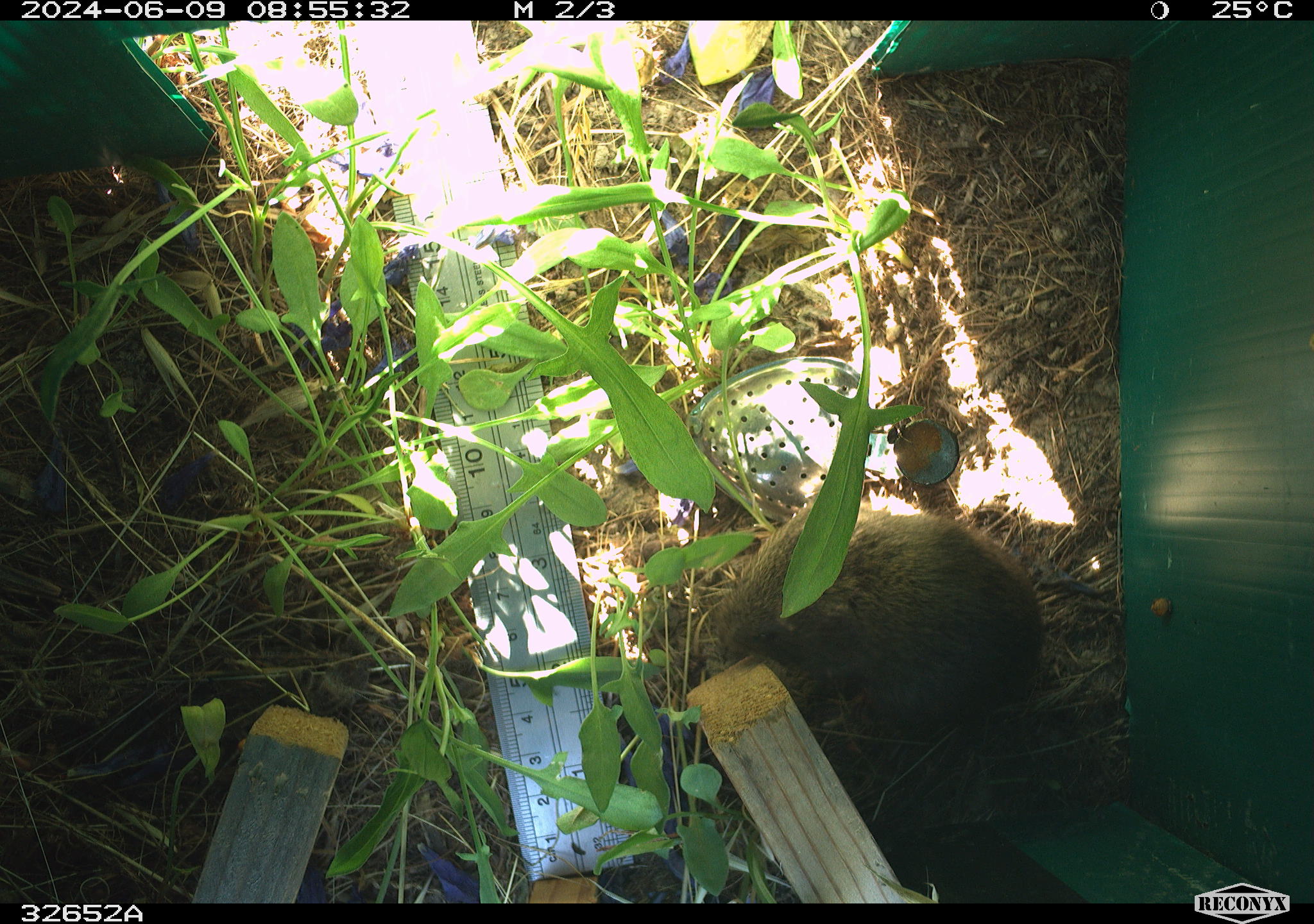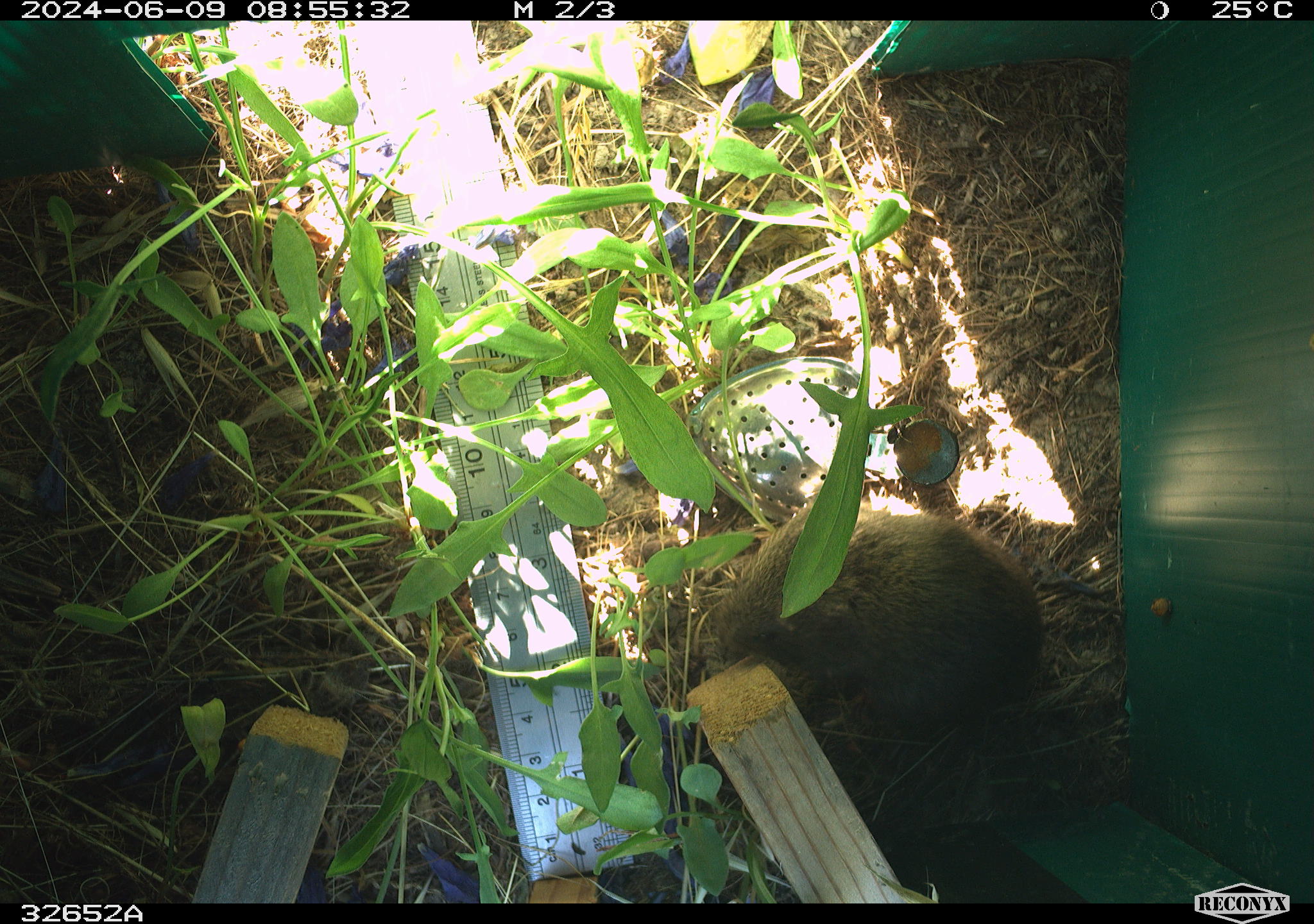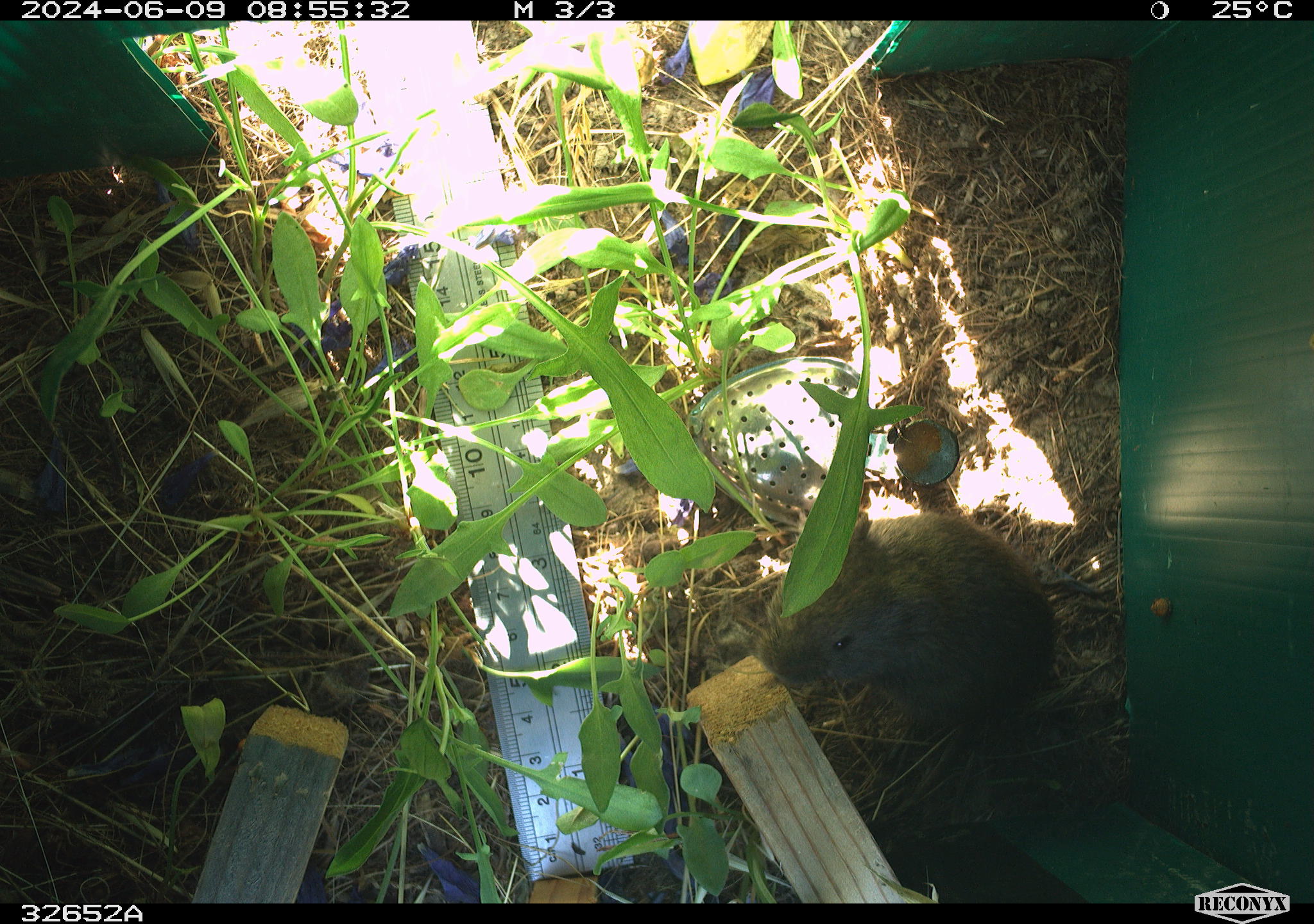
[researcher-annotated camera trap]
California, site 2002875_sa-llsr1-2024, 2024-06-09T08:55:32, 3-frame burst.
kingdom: Animalia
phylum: Chordata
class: Mammalia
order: Rodentia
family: Cricetidae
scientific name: Arvicolinae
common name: voles, lemmings, and muskrats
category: arvicolinae subfamily